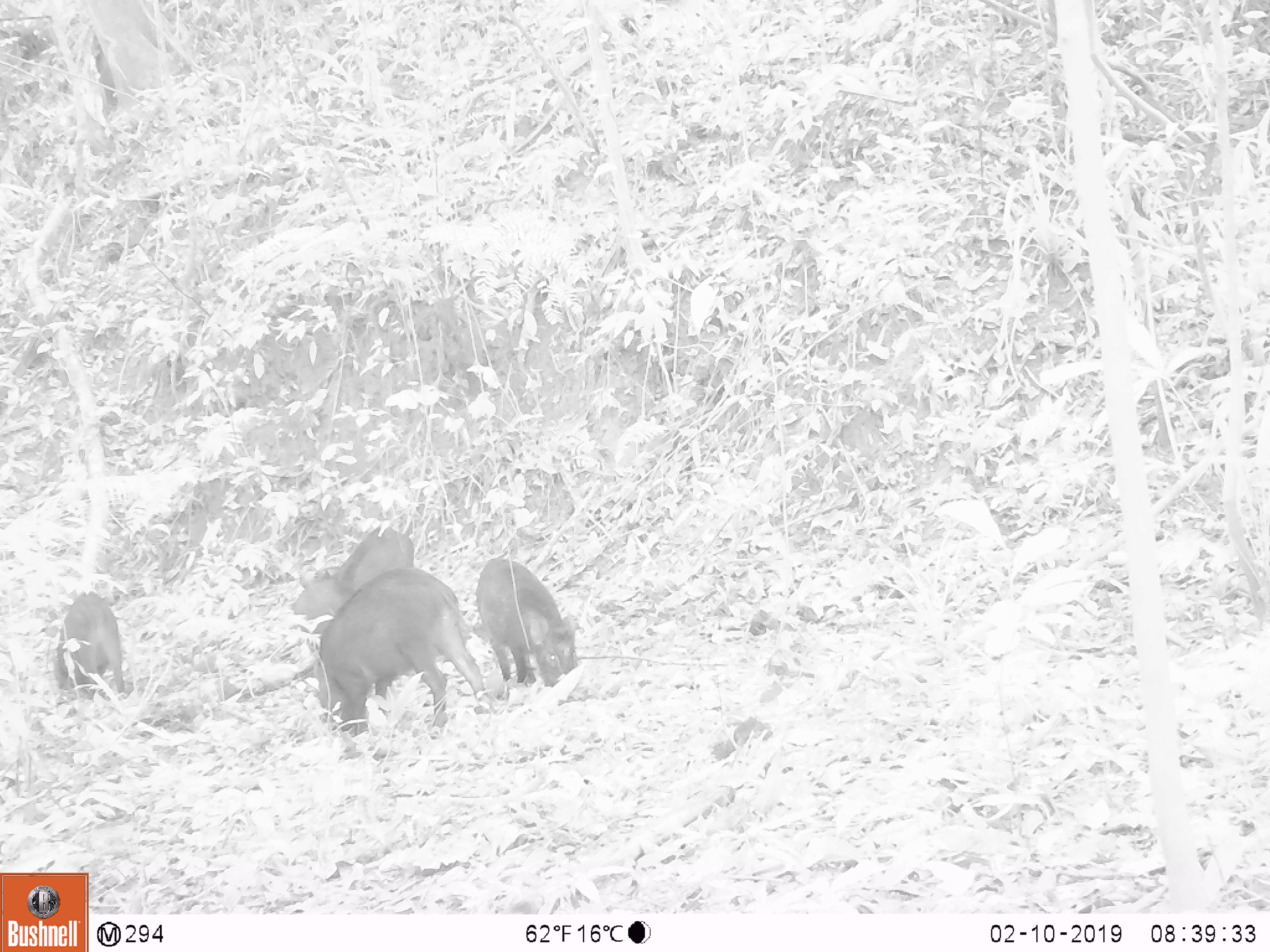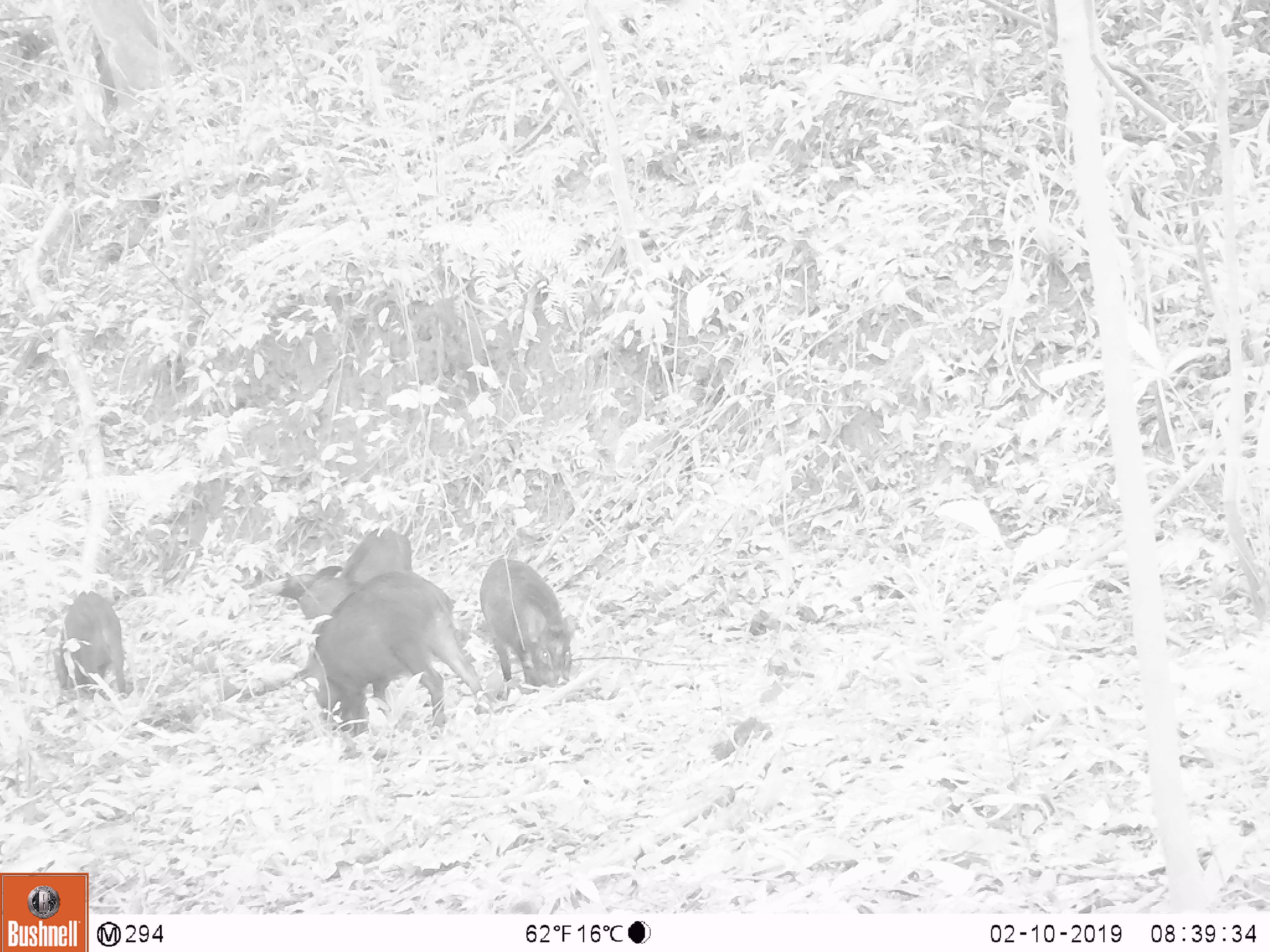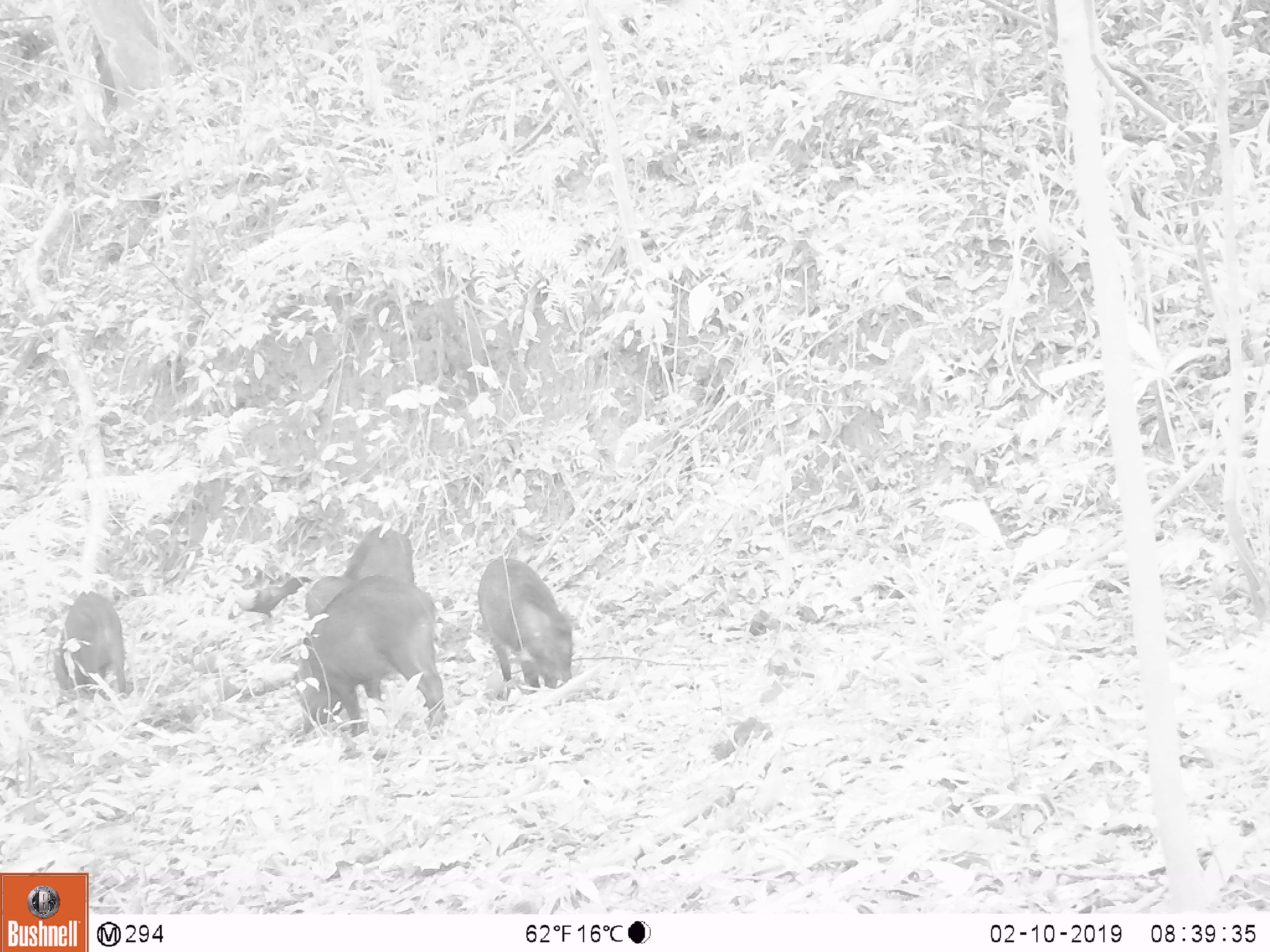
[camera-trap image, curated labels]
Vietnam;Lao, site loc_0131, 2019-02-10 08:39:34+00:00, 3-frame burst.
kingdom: Animalia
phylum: Chordata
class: Mammalia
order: Artiodactyla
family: Suidae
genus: Sus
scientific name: Sus scrofa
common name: eurasian wild pig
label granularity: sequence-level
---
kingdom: Animalia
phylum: Chordata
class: Aves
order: Galliformes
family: Phasianidae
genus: Gallus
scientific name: Gallus gallus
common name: red junglefowl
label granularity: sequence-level